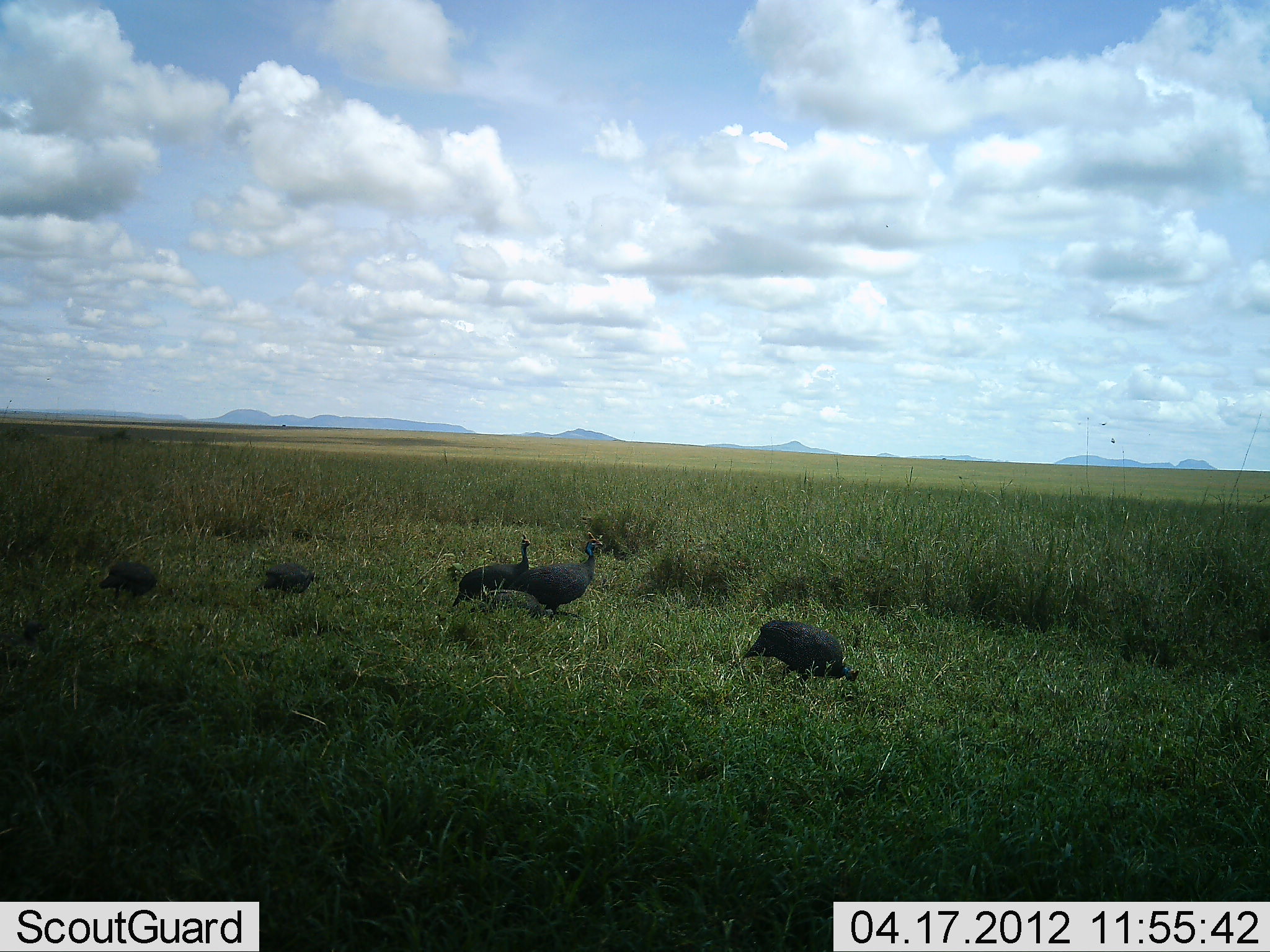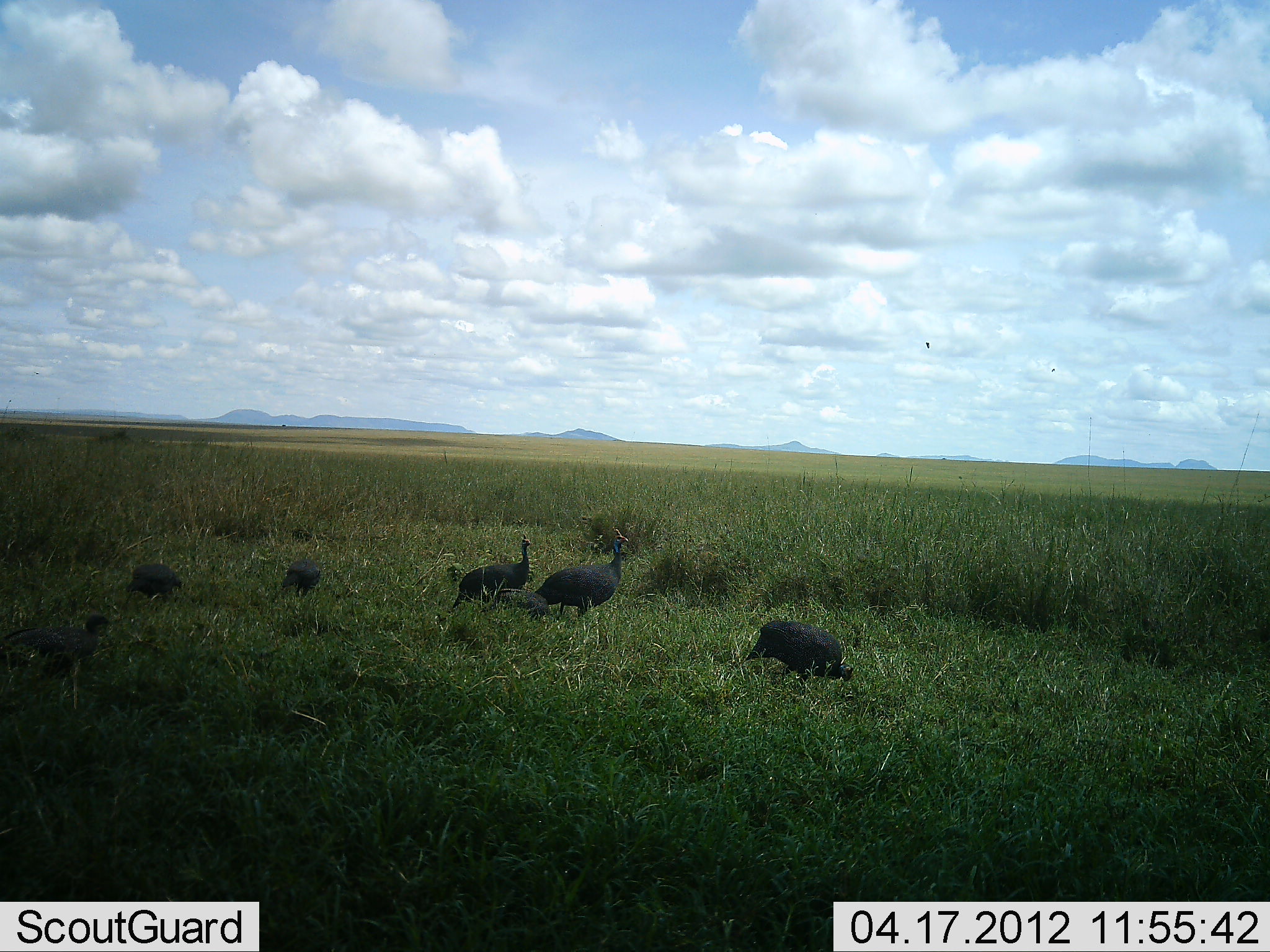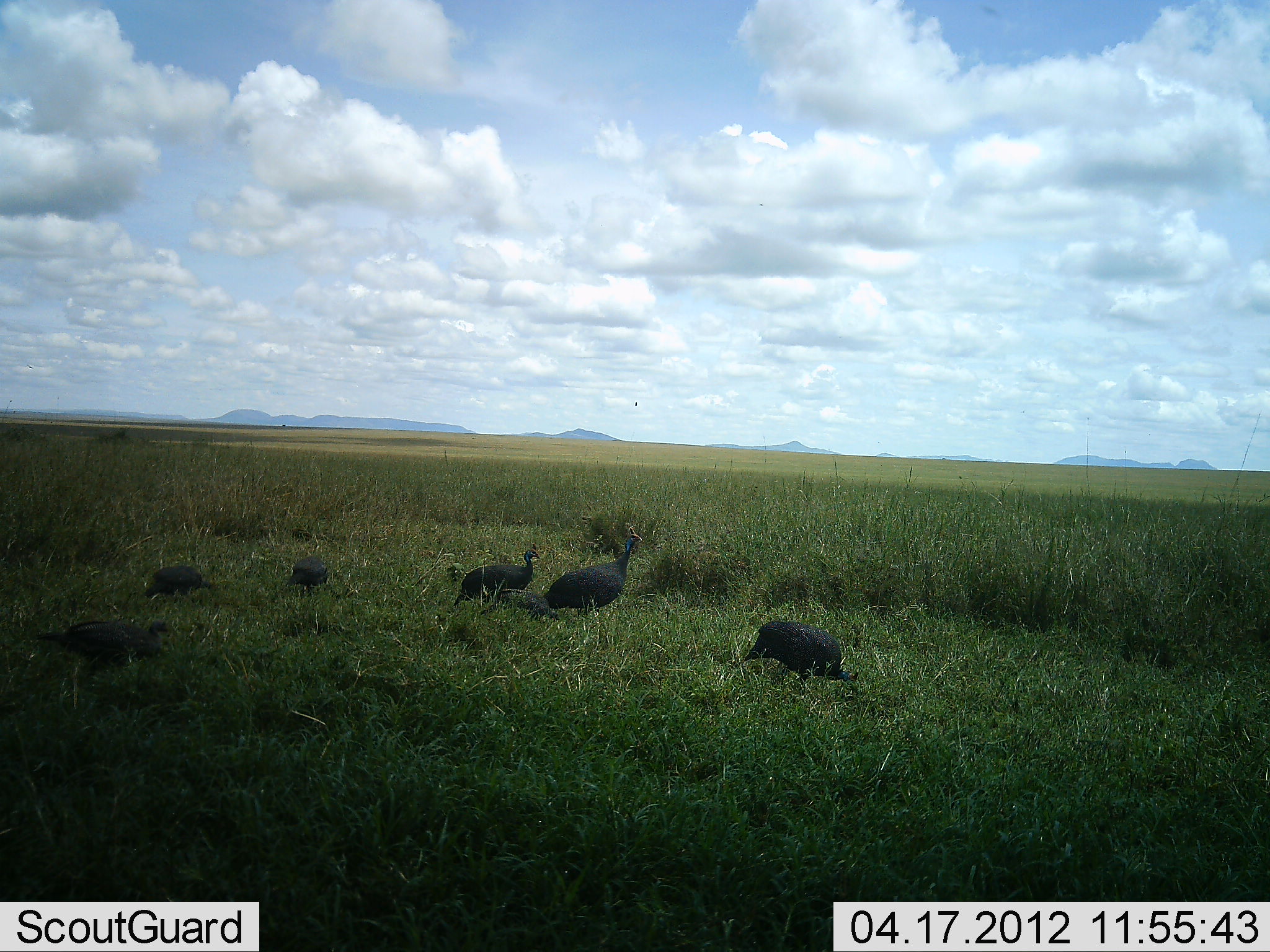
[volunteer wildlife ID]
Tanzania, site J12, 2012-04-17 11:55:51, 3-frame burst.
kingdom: Animalia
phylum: Chordata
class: Aves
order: Galliformes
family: Numididae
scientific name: Numididae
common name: guinea fowl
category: guineafowl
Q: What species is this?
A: Guineafowl (guinea fowl) (Numididae).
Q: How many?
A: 6.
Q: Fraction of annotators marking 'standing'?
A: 27%.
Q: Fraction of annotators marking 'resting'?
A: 7%.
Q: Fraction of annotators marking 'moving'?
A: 60%.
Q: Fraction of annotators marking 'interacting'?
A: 0%.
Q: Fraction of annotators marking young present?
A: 20%.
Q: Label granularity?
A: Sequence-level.